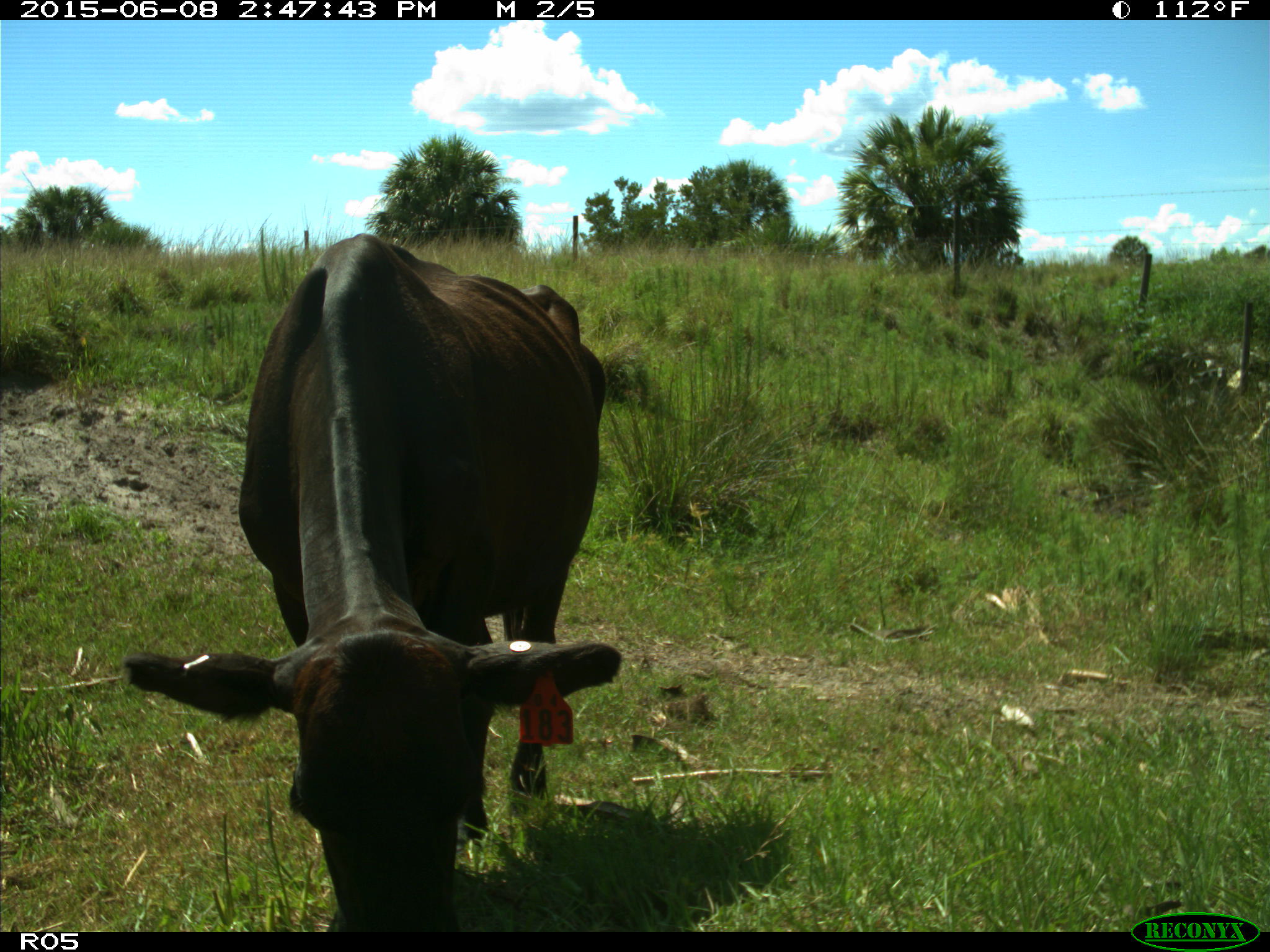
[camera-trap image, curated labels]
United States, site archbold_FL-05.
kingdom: Animalia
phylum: Chordata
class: Mammalia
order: Artiodactyla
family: Bovidae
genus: Bos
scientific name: Bos taurus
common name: domestic cow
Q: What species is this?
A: Bos taurus (domestic cow).